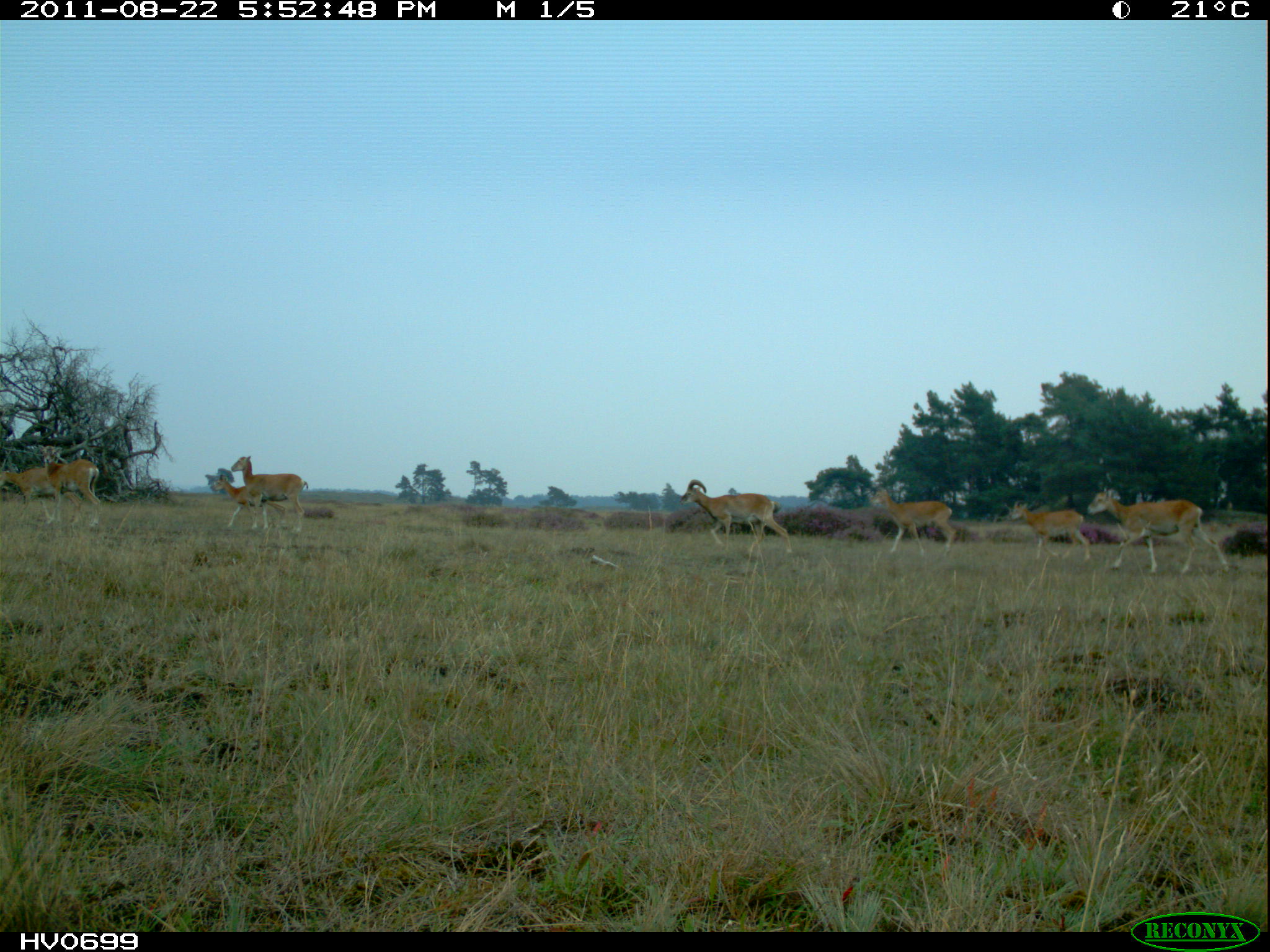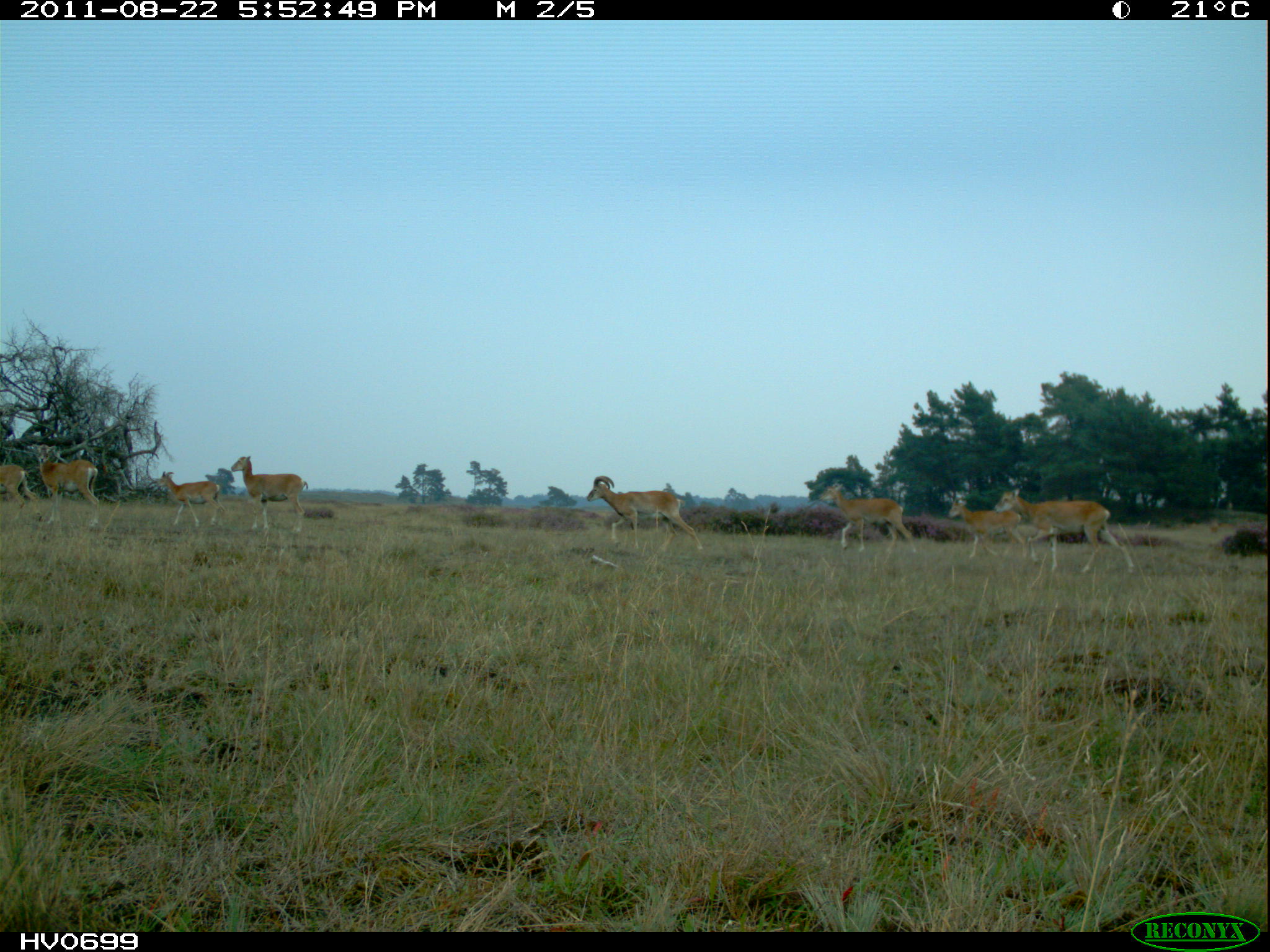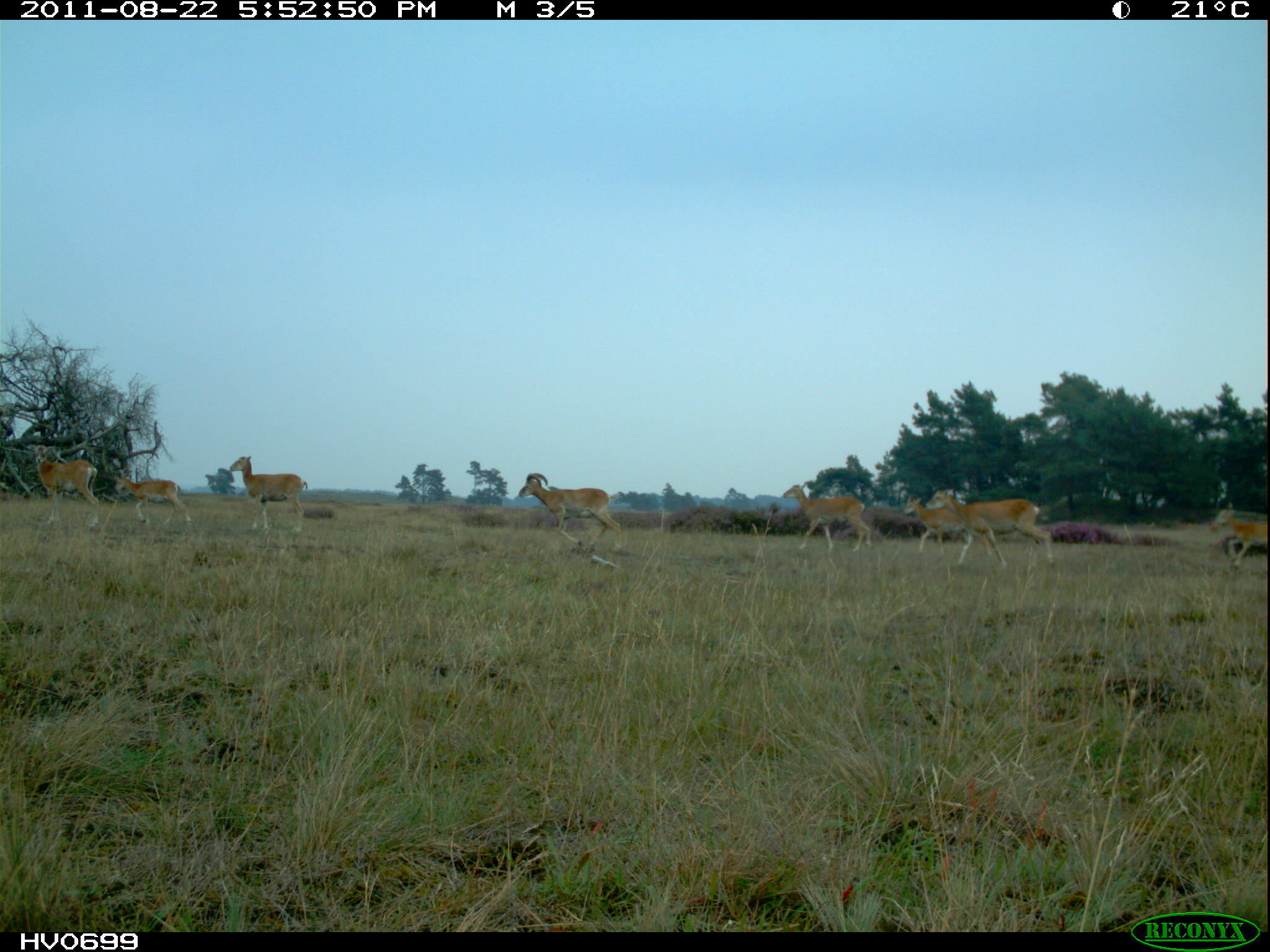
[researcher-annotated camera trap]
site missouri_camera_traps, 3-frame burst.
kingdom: Animalia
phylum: Chordata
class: Mammalia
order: Artiodactyla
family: Bovidae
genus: Ovis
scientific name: Ovis ammon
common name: mouflon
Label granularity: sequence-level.